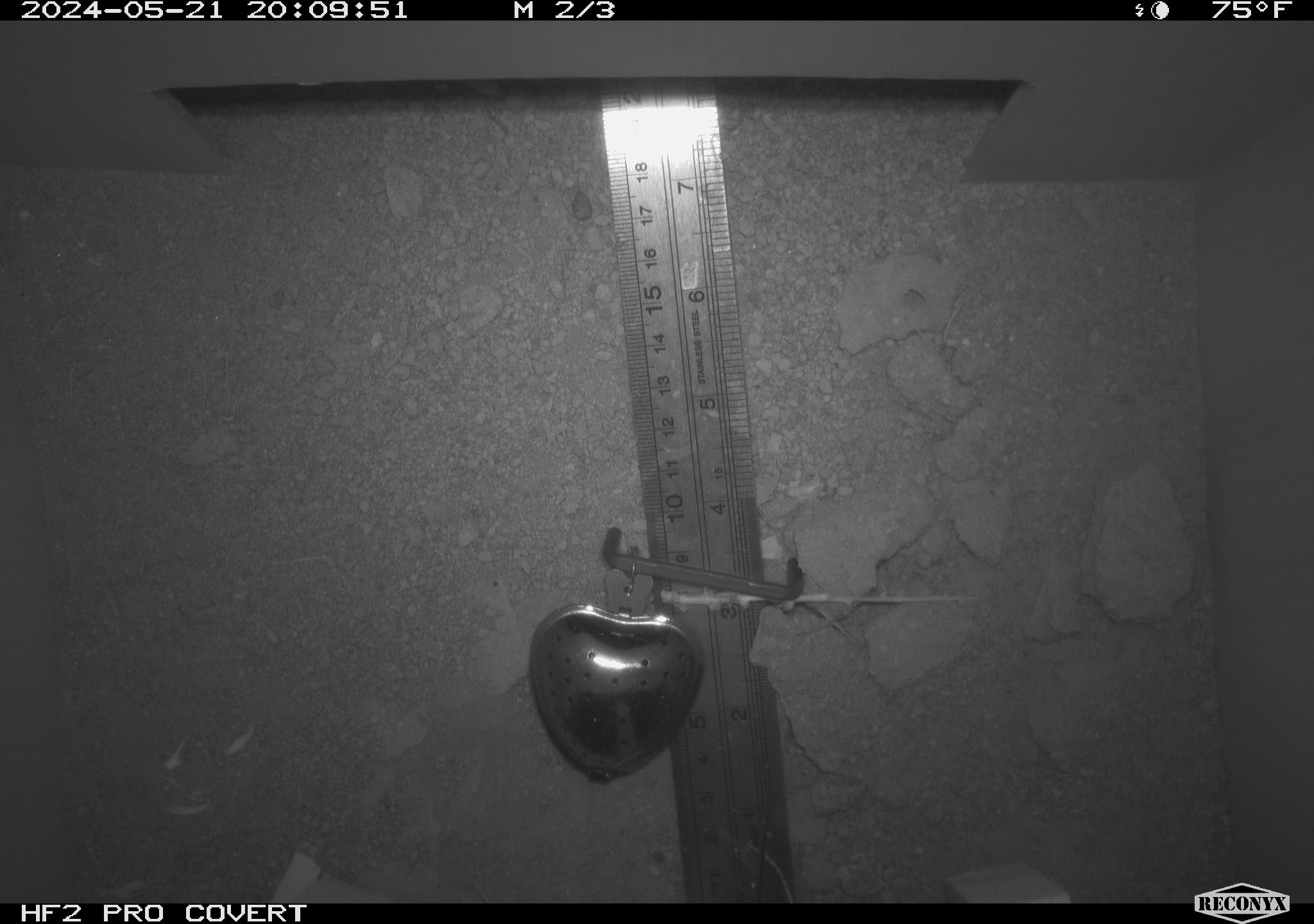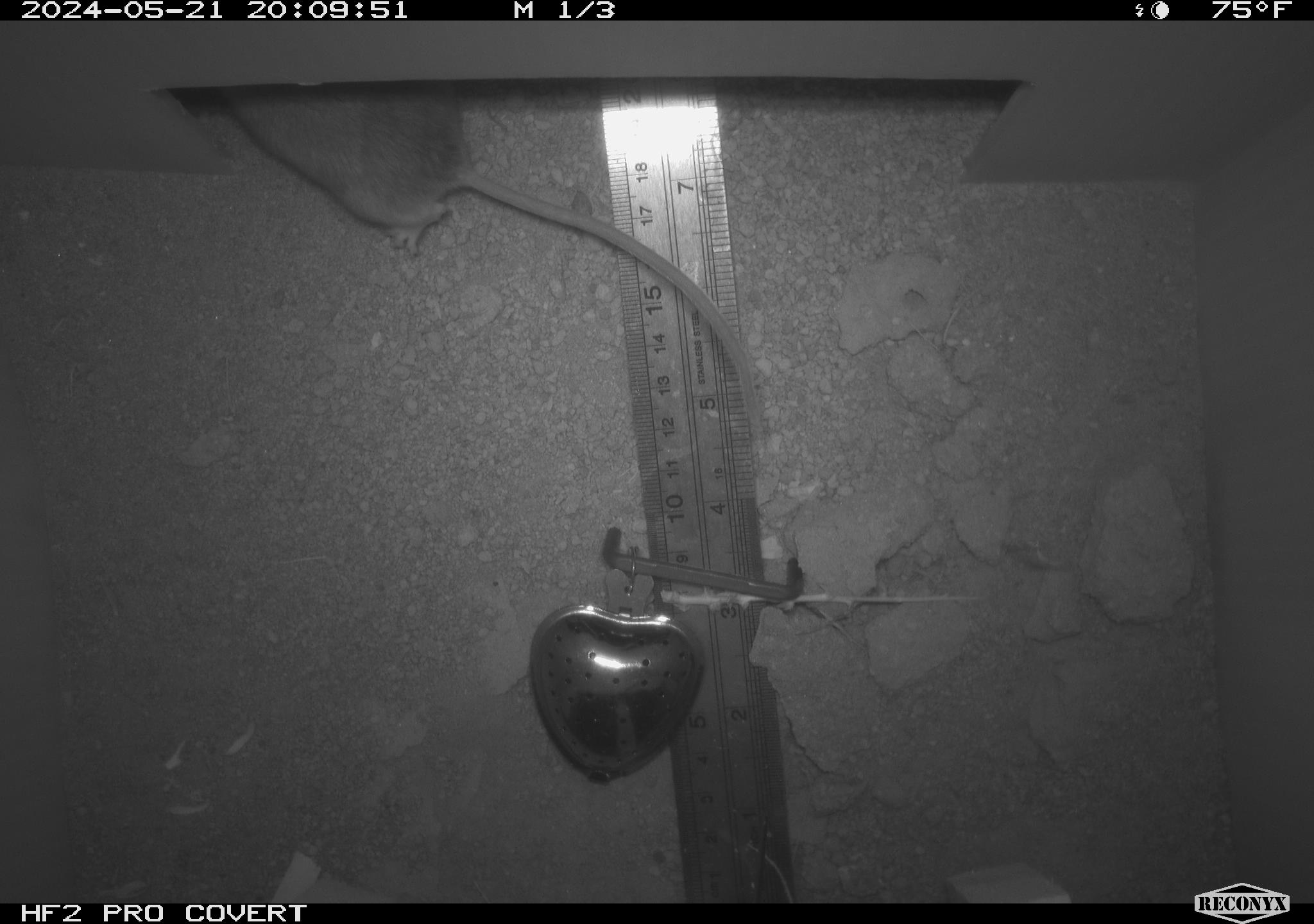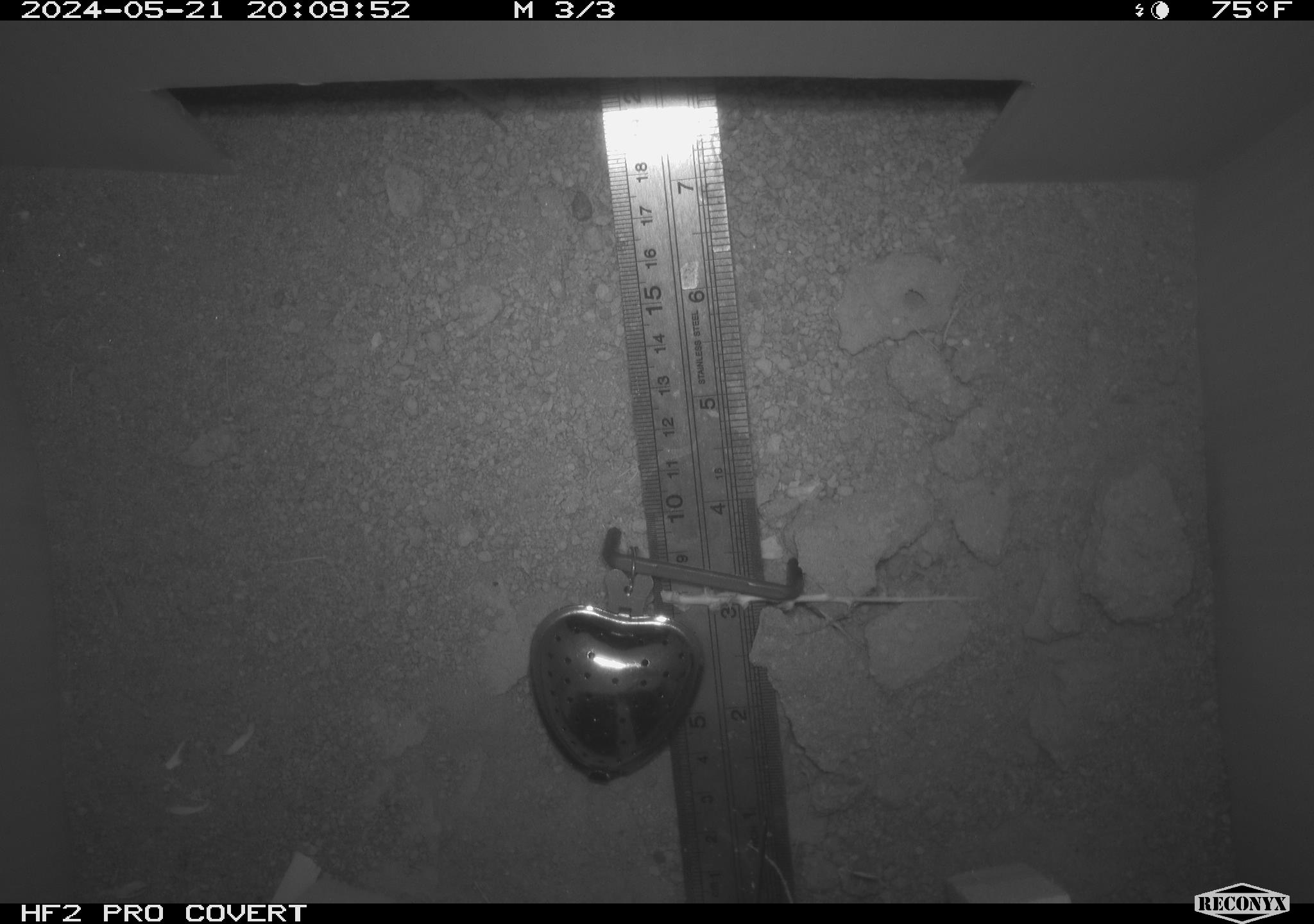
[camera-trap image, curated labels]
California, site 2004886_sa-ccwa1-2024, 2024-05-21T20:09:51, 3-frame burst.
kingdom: Animalia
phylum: Chordata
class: Mammalia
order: Rodentia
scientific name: Rodentia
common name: mouse species